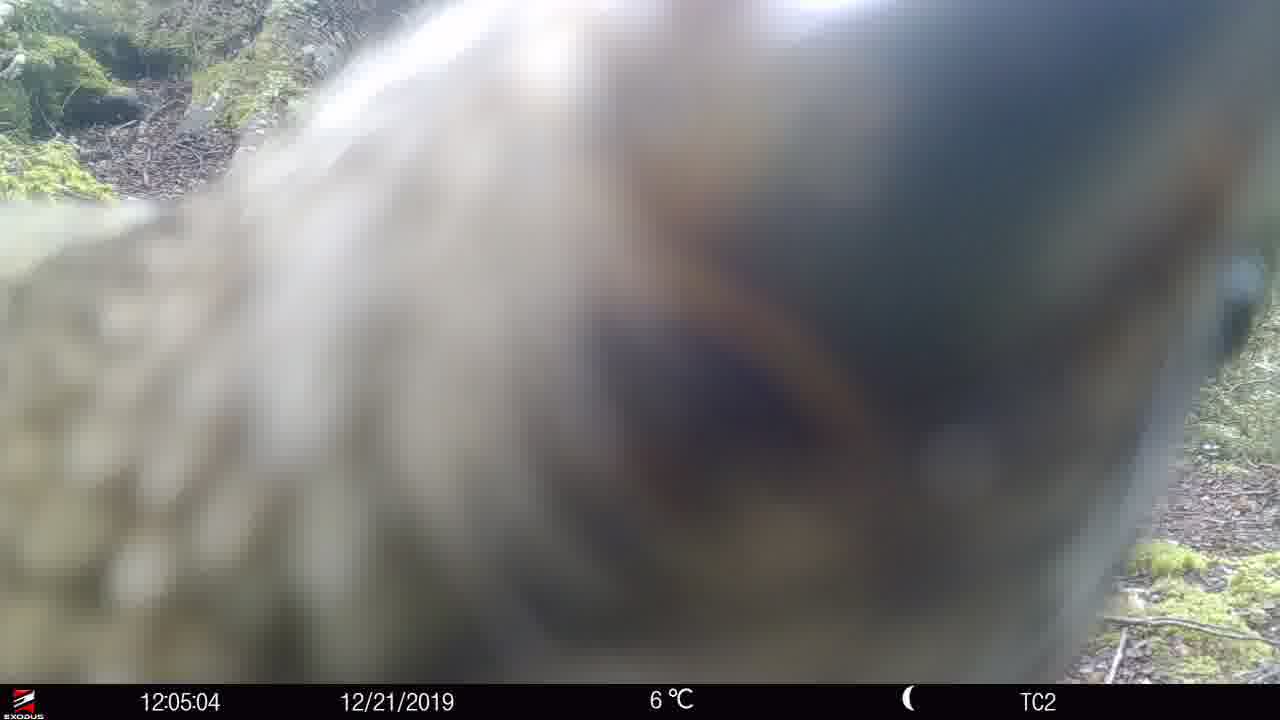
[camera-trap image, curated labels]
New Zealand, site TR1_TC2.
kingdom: Animalia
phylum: Chordata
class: Aves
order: Psittaciformes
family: Strigopidae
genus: Nestor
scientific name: Nestor notabilis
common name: kea